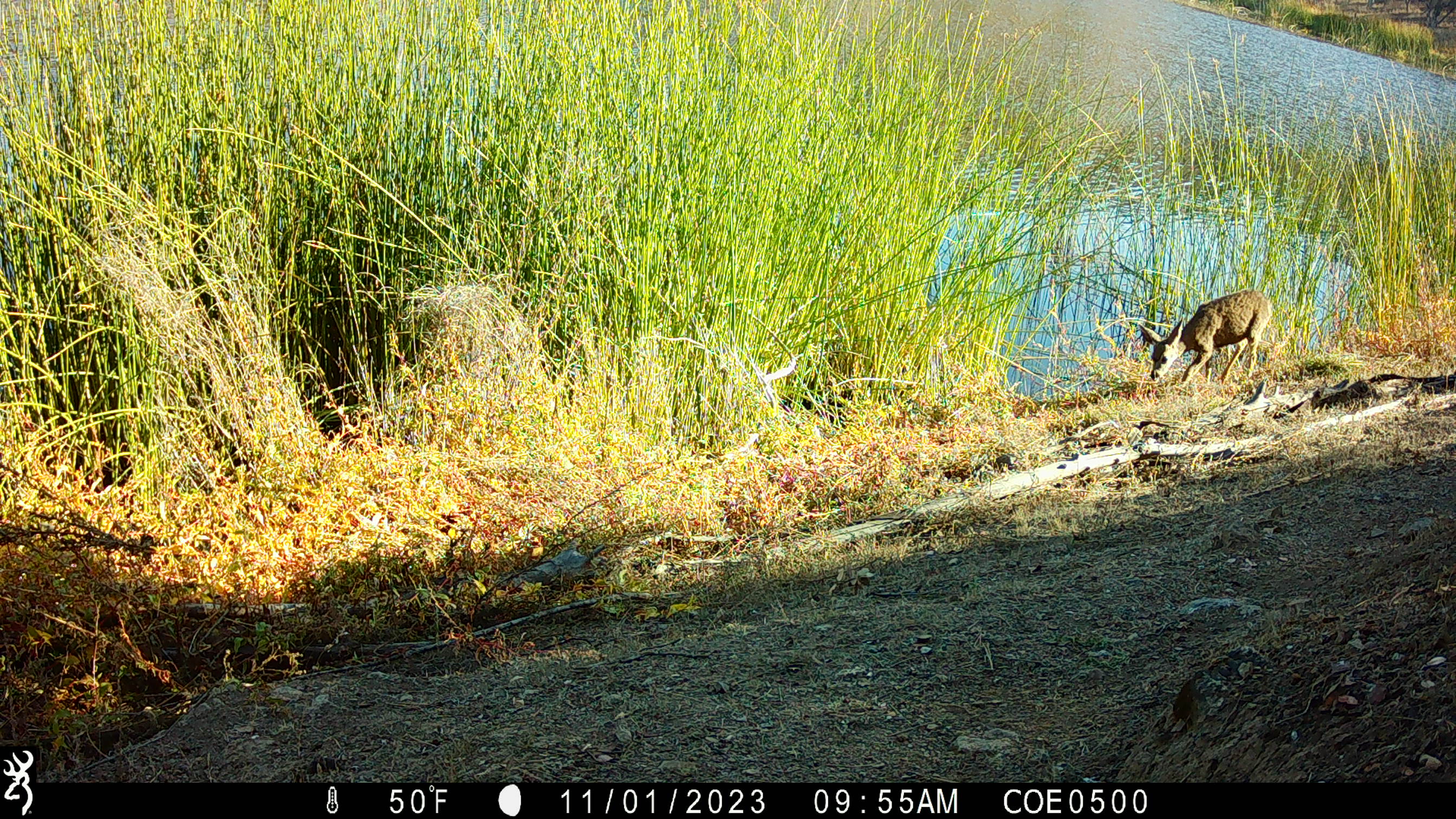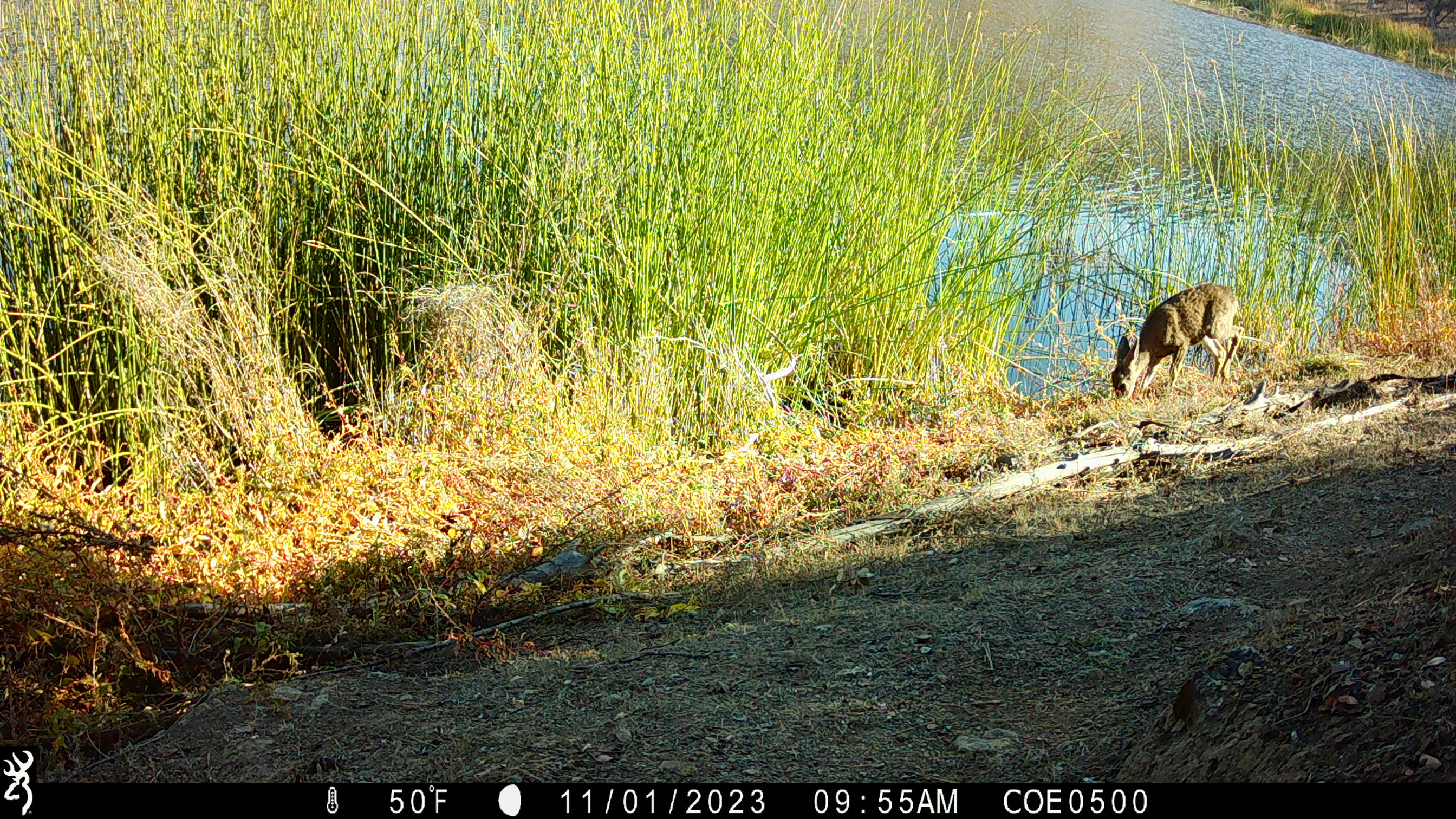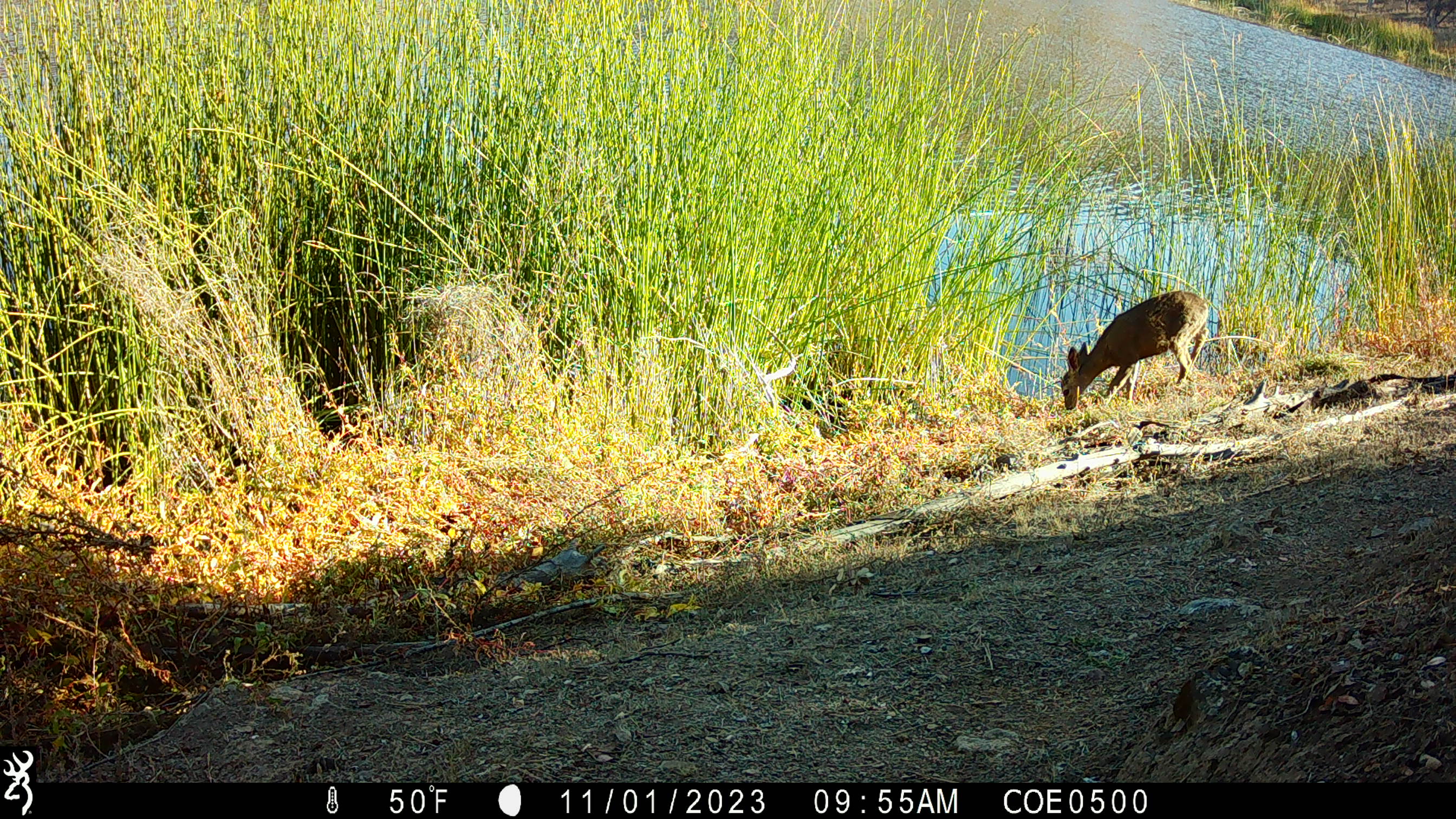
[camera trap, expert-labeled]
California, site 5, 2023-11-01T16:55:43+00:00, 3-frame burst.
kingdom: Animalia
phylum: Chordata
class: Mammalia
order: Artiodactyla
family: Cervidae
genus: Odocoileus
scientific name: Odocoileus hemionus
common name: mule deer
Mule deer (Odocoileus hemionus).